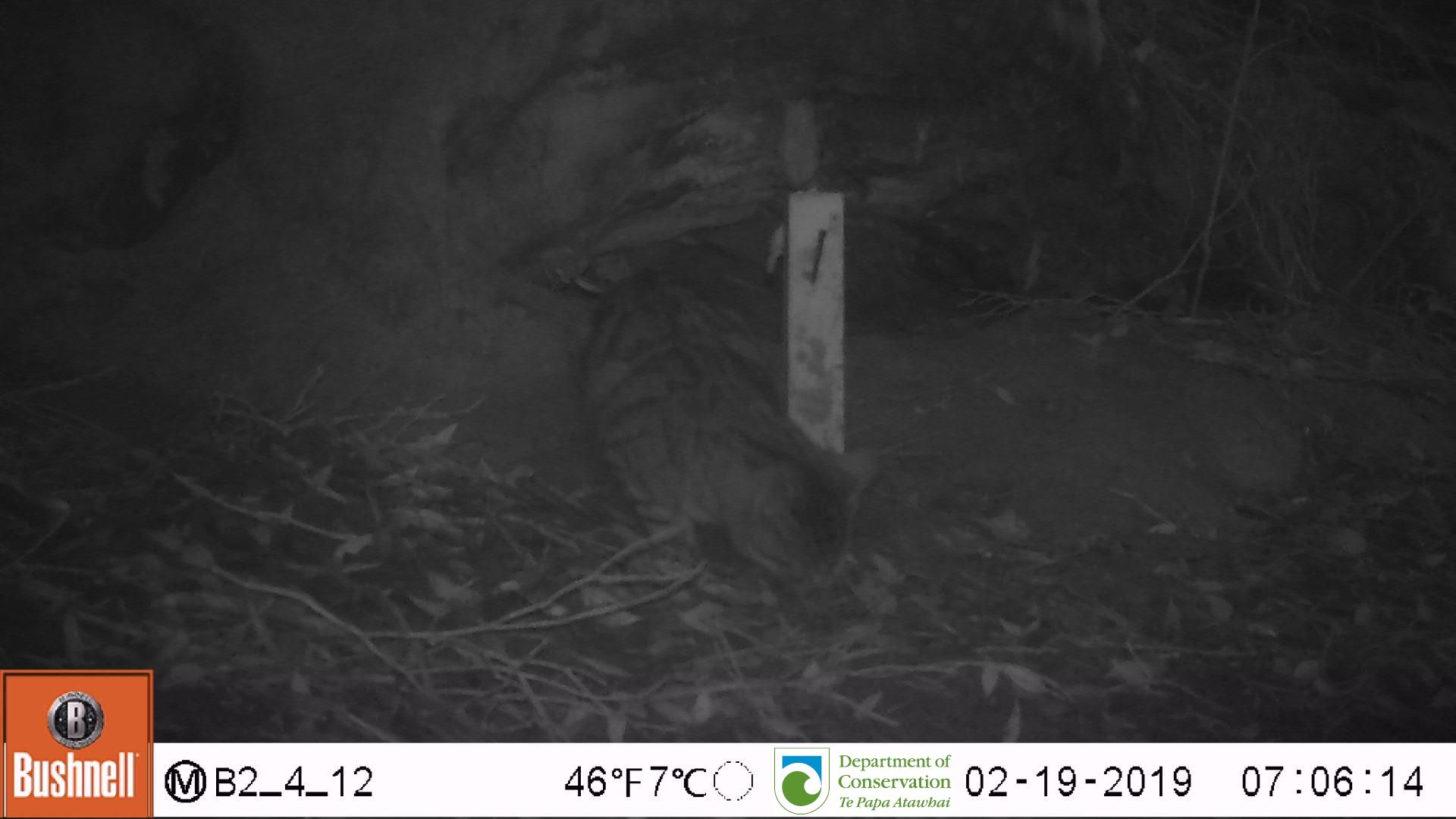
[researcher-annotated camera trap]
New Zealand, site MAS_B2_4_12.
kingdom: Animalia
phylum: Chordata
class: Mammalia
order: Carnivora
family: Felidae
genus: Felis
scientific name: Felis catus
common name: domestic cat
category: cat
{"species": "cat (domestic cat) (Felis catus)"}